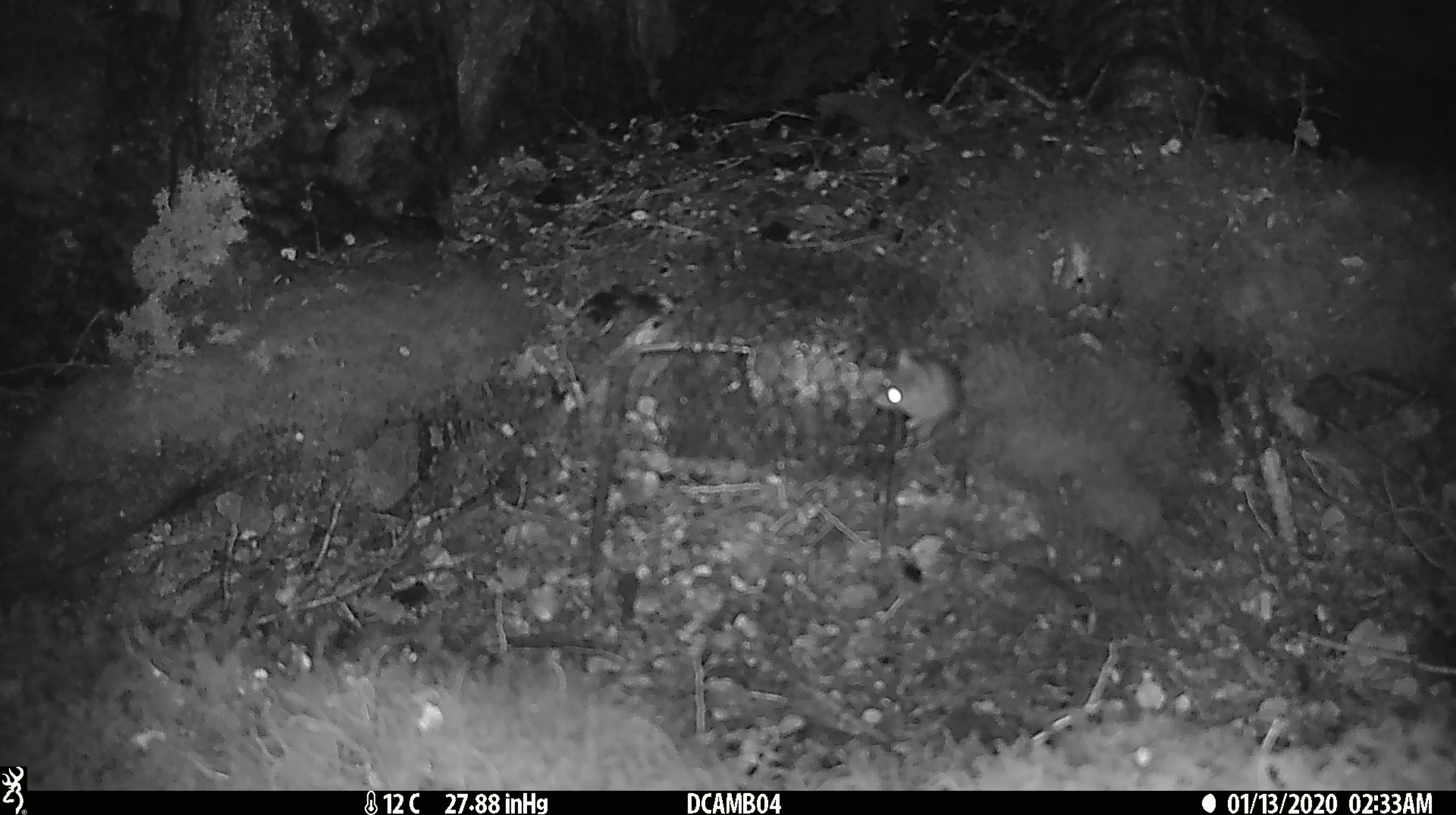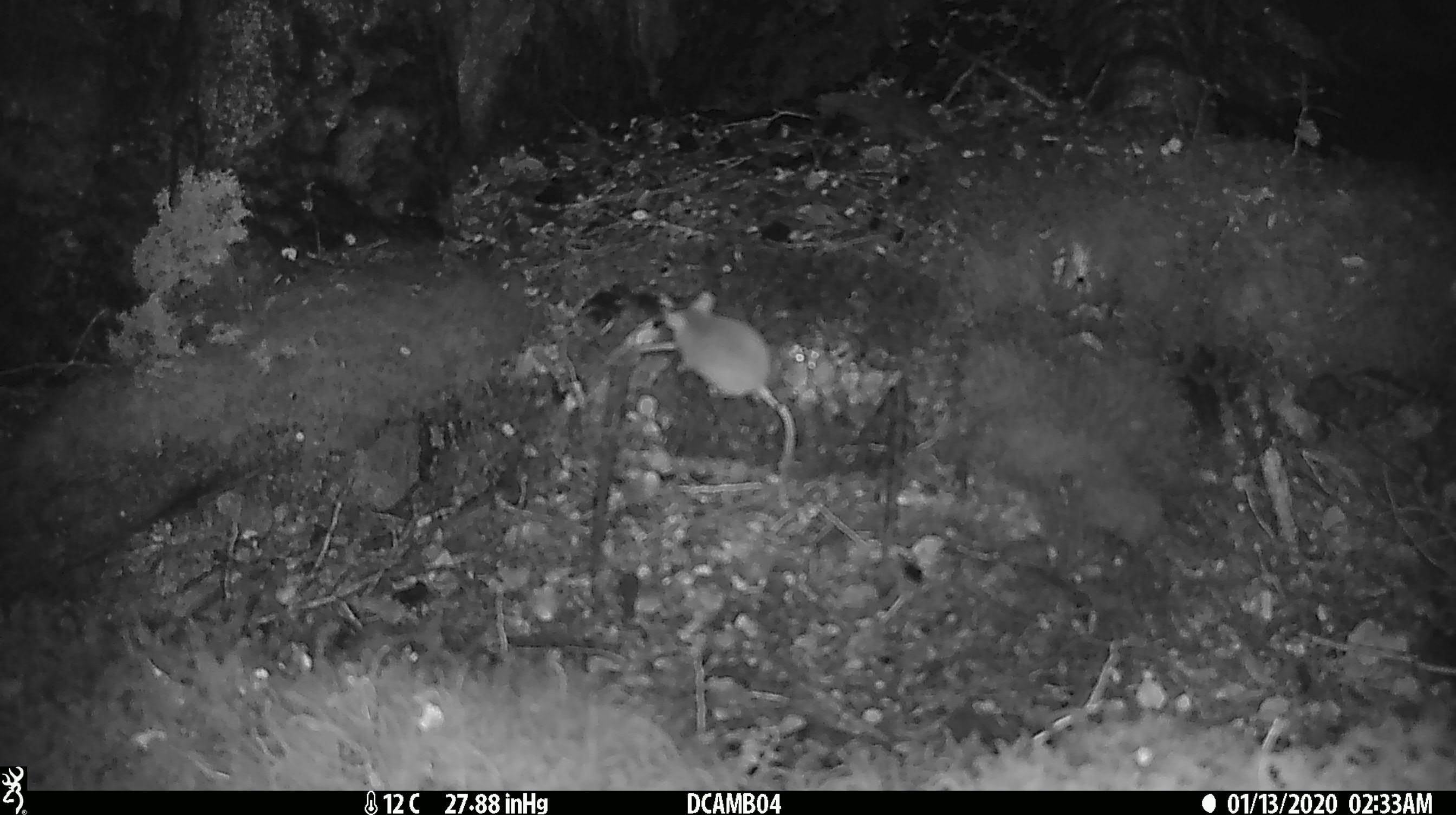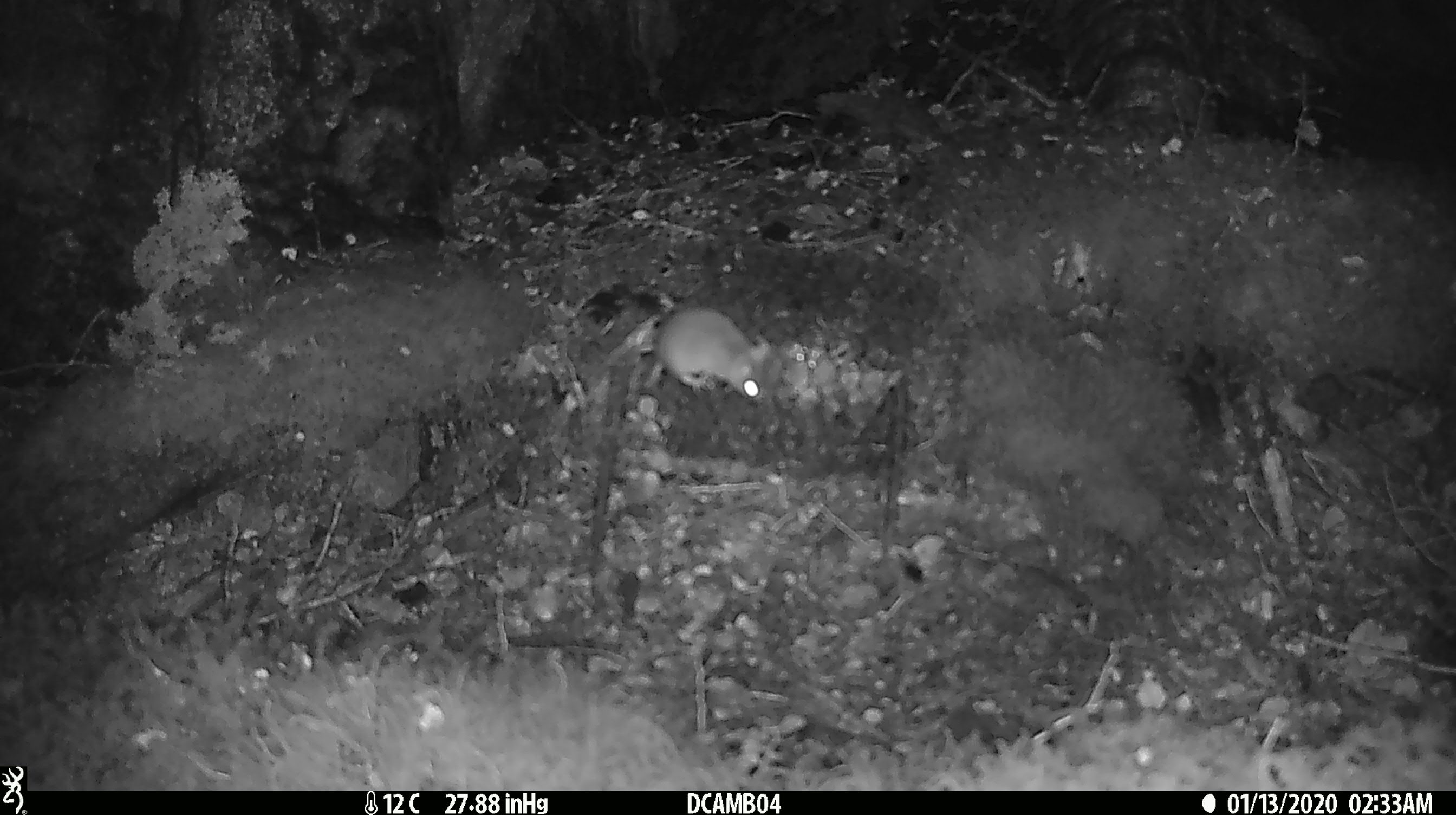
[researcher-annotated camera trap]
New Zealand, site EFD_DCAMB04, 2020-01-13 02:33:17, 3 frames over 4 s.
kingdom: Animalia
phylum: Chordata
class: Mammalia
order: Rodentia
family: Muridae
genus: Mus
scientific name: Mus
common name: mouse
Mouse (Mus).